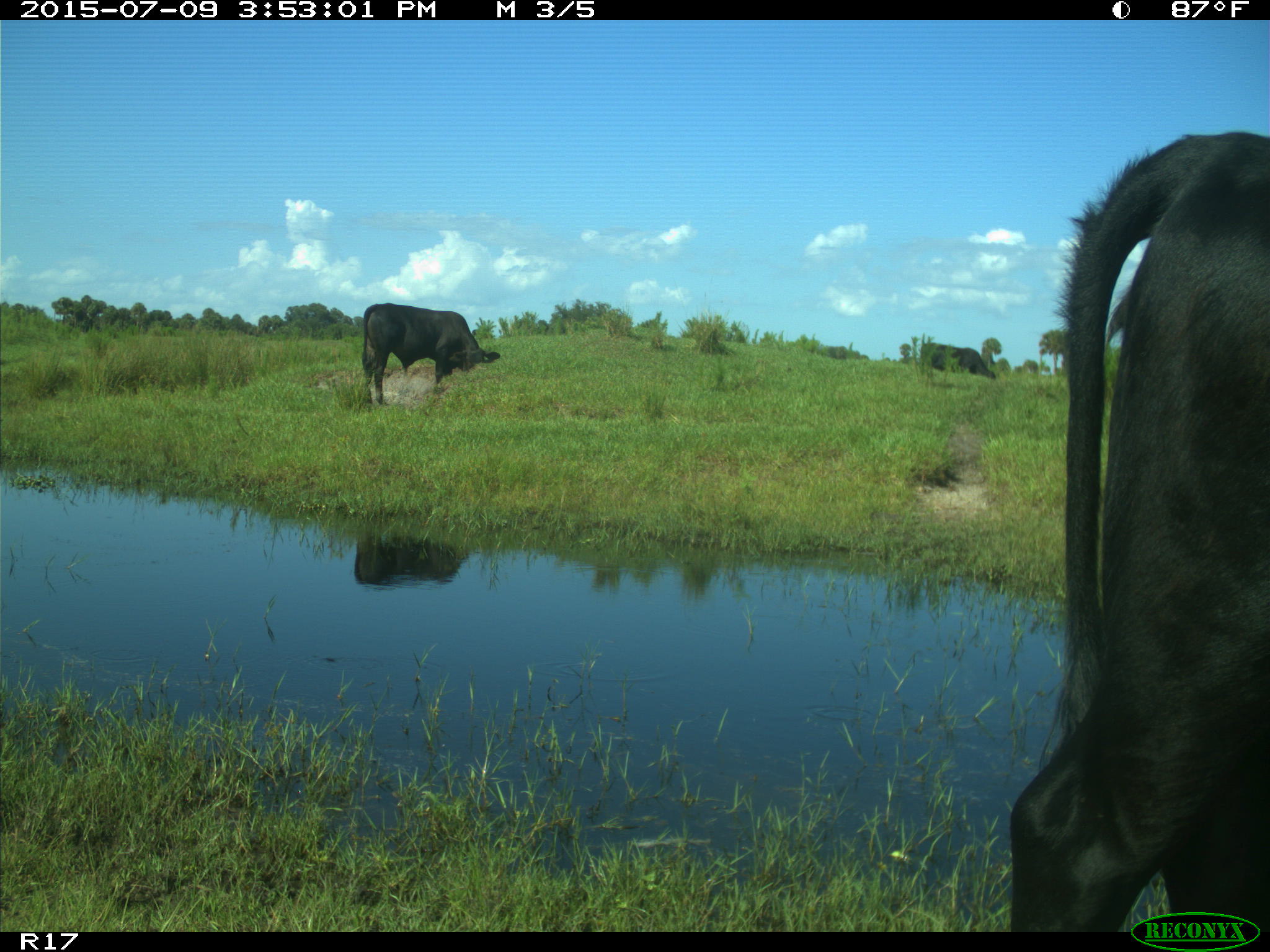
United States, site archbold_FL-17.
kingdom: Animalia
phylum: Chordata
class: Mammalia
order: Artiodactyla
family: Bovidae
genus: Bos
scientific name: Bos taurus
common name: domestic cow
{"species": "Bos taurus (domestic cow)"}